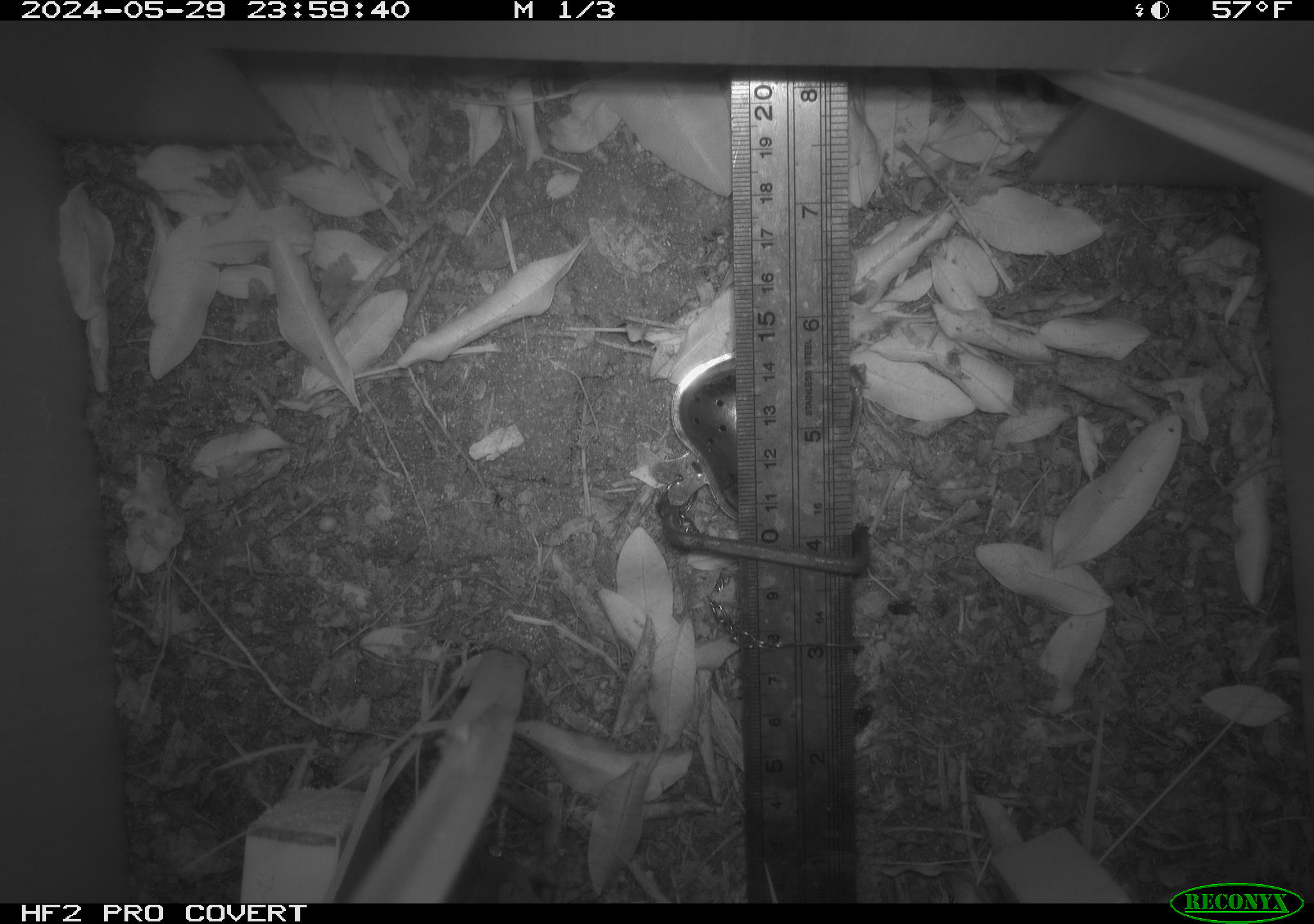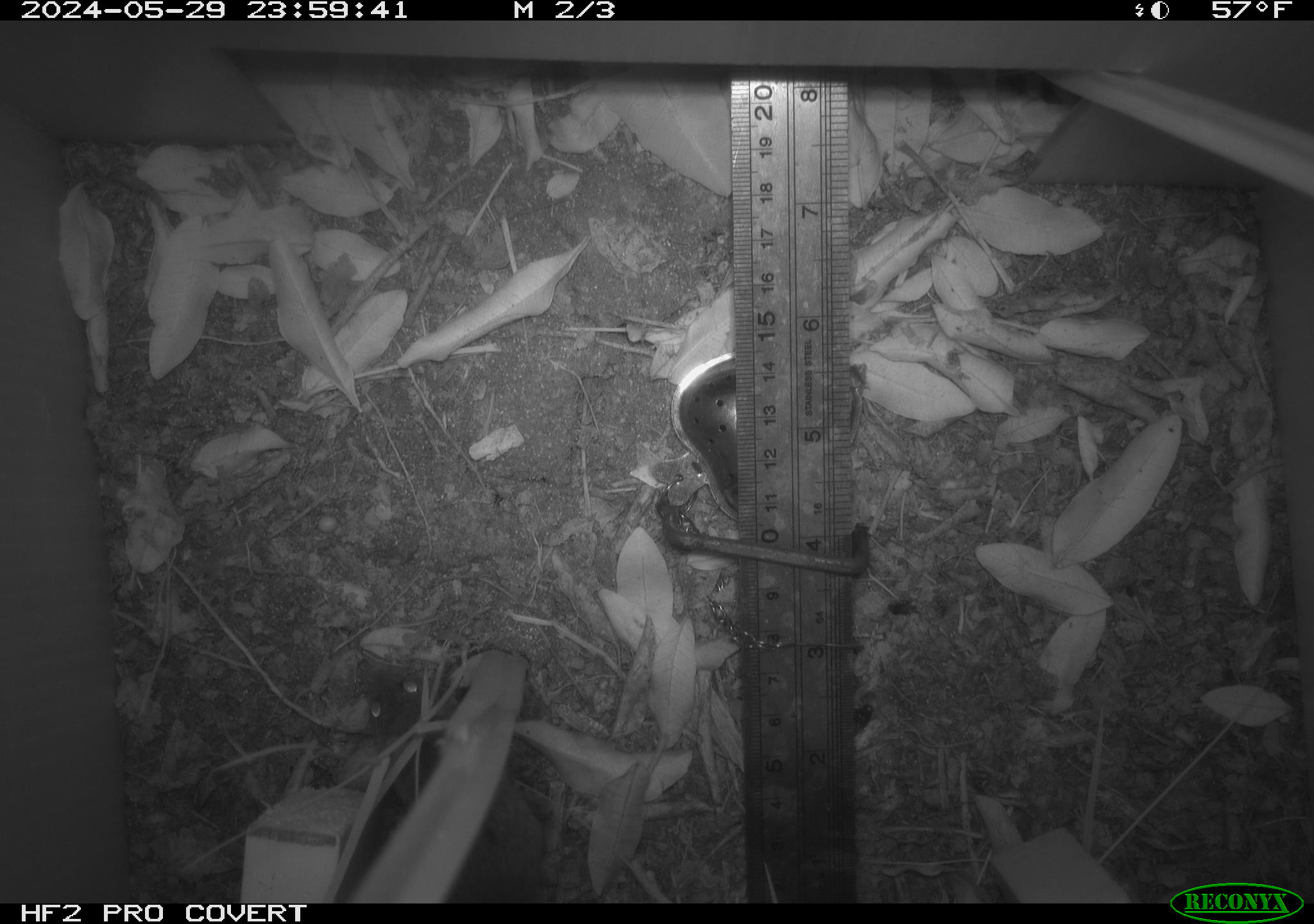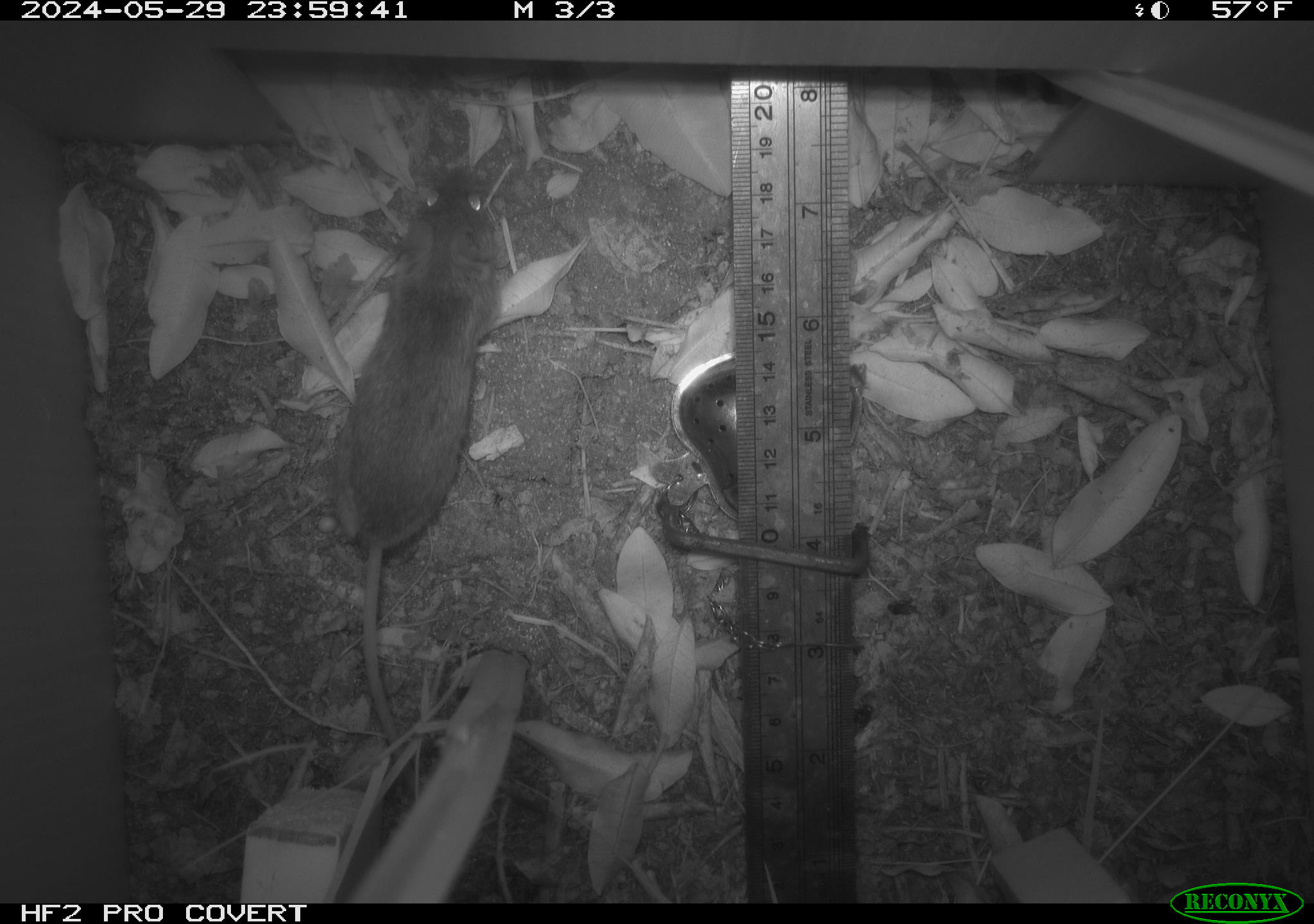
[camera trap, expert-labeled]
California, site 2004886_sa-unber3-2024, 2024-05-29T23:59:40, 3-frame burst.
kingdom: Animalia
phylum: Chordata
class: Mammalia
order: Rodentia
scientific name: Rodentia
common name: mouse species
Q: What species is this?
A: Mouse species (Rodentia).